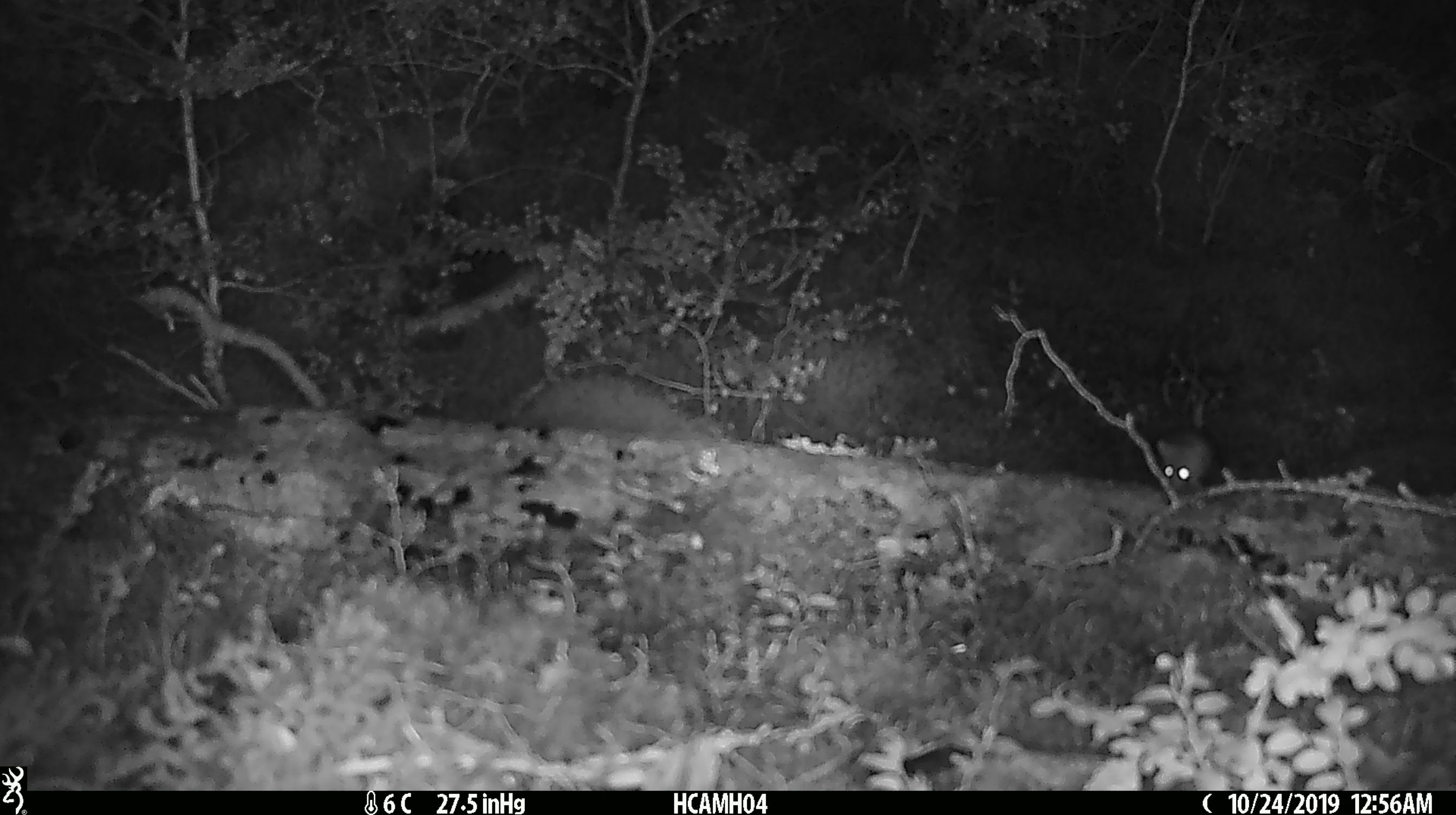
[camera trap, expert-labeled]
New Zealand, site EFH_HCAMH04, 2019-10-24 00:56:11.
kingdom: Animalia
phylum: Chordata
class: Mammalia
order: Rodentia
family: Muridae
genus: Mus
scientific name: Mus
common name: mouse